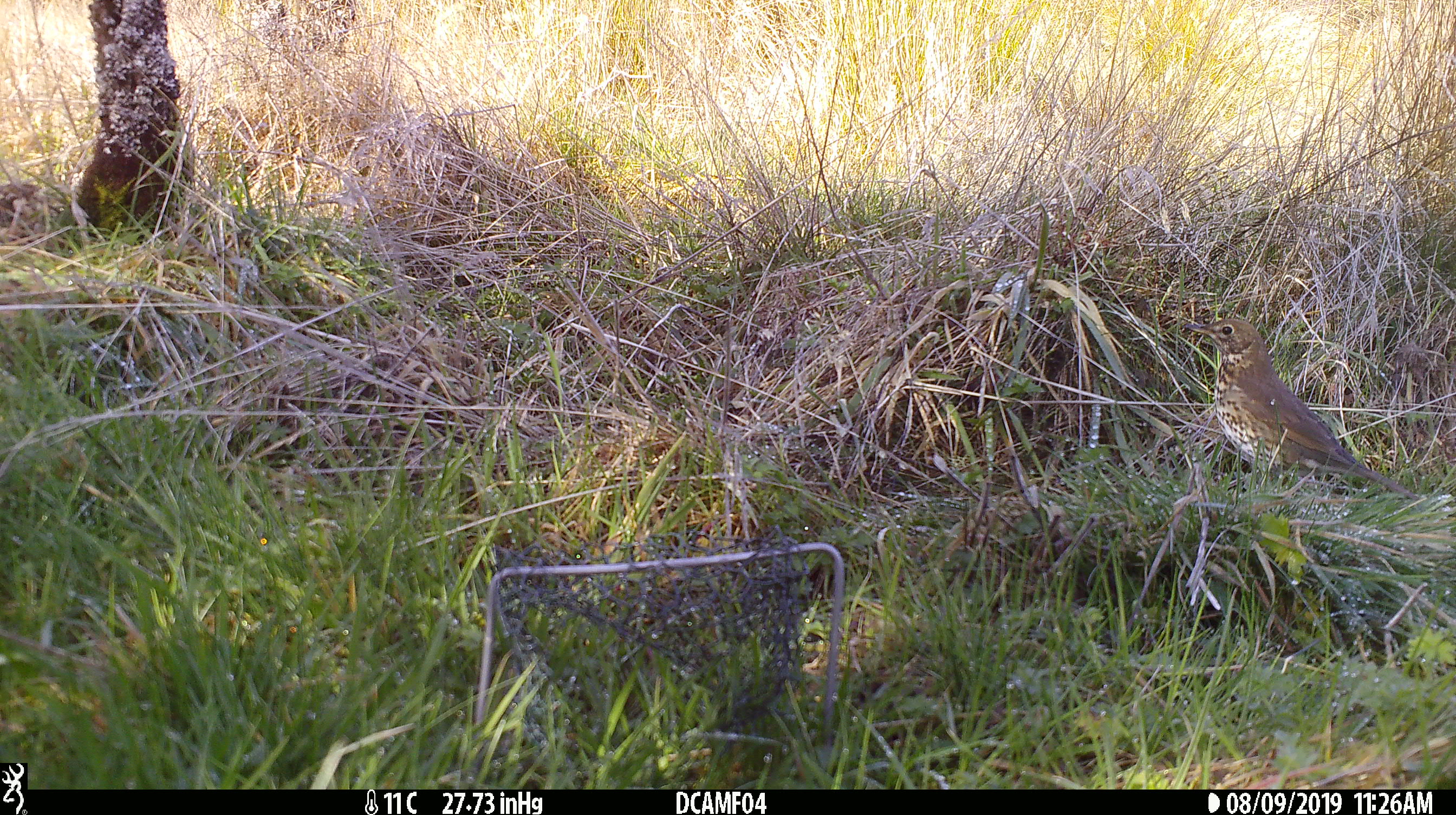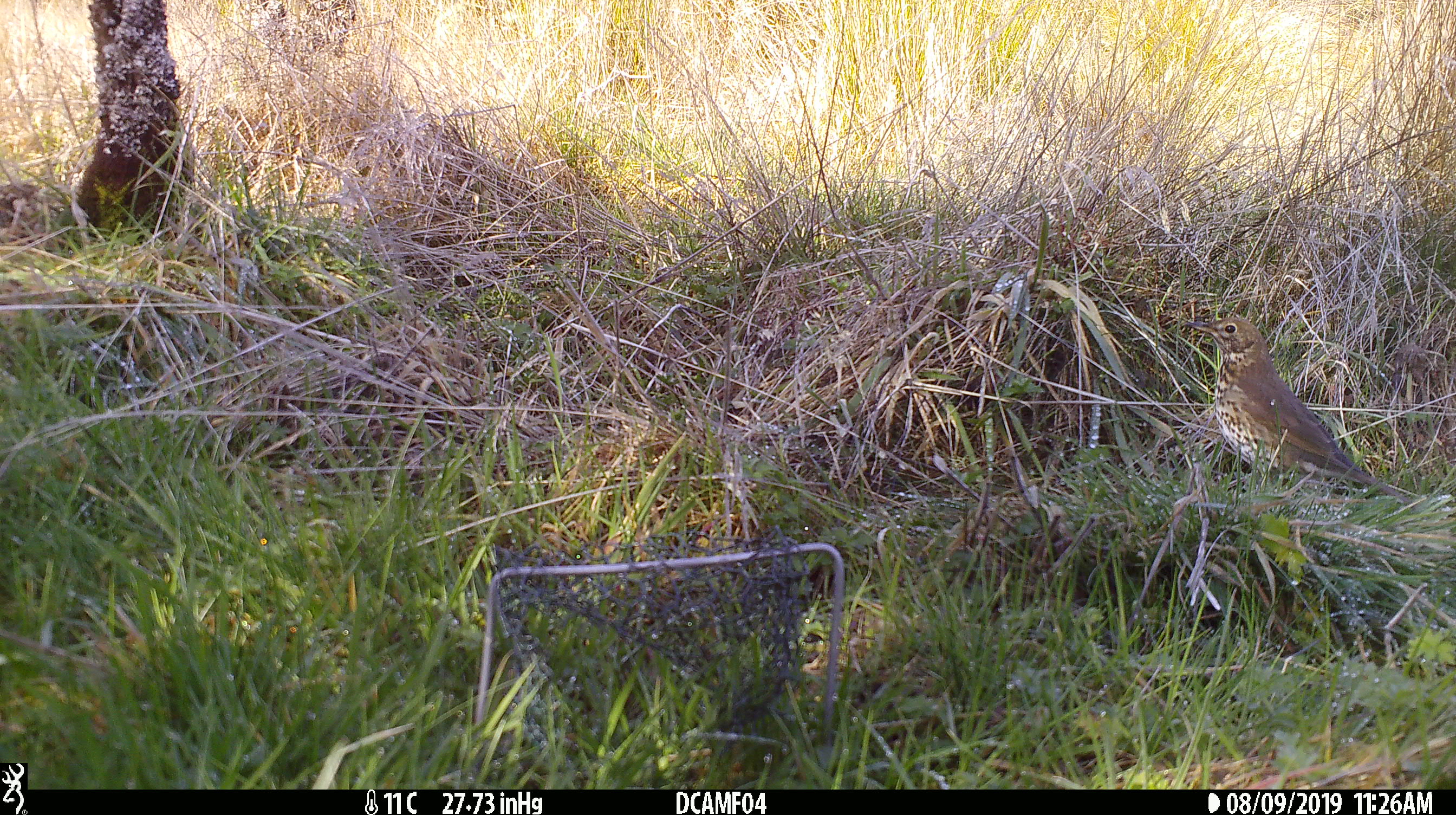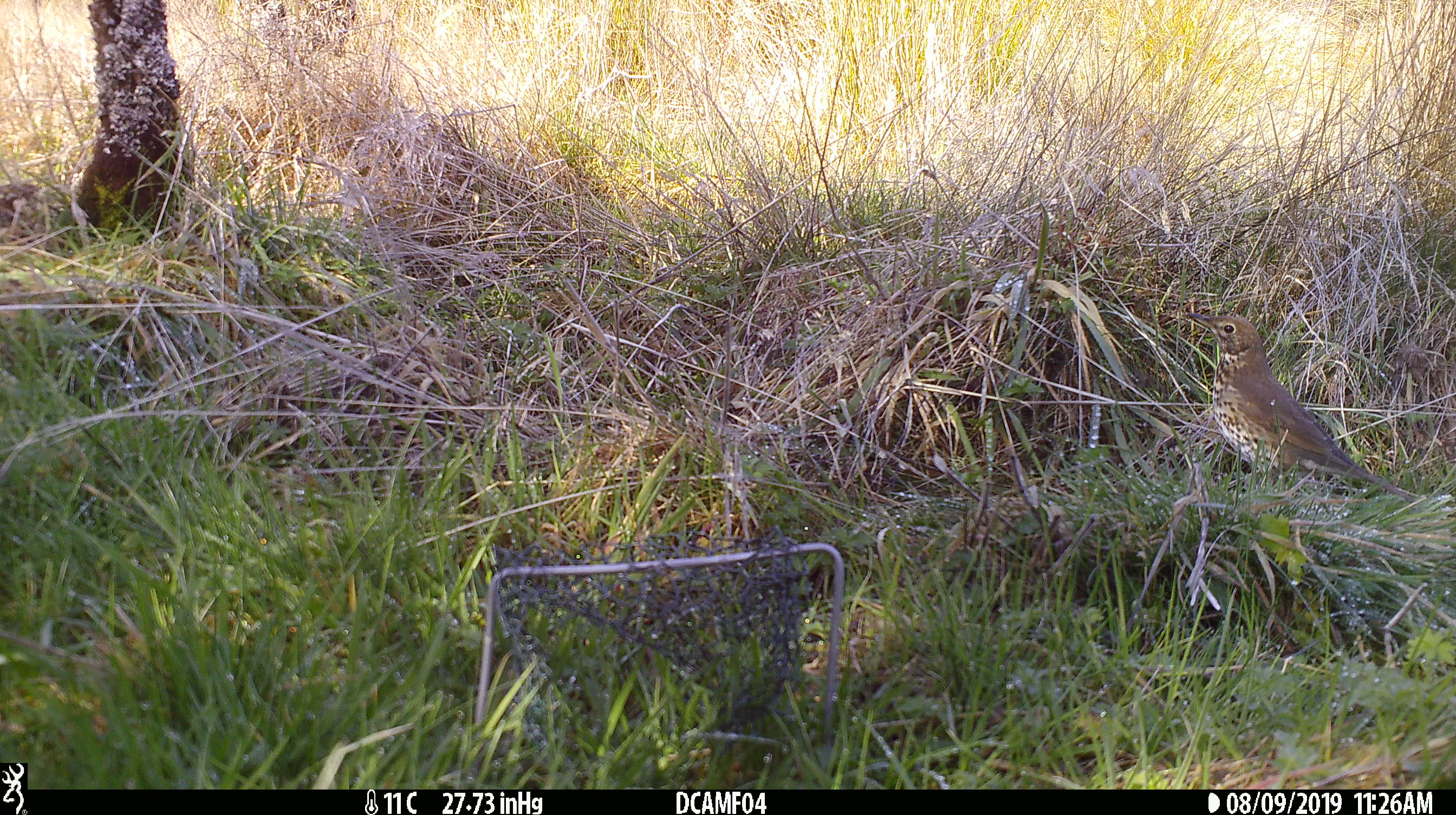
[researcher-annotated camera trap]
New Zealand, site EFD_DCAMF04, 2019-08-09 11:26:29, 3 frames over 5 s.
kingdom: Animalia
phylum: Chordata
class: Aves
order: Passeriformes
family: Turdidae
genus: Turdus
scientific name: Turdus philomelos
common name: song thrush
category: thrush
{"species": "thrush (song thrush) (Turdus philomelos)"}